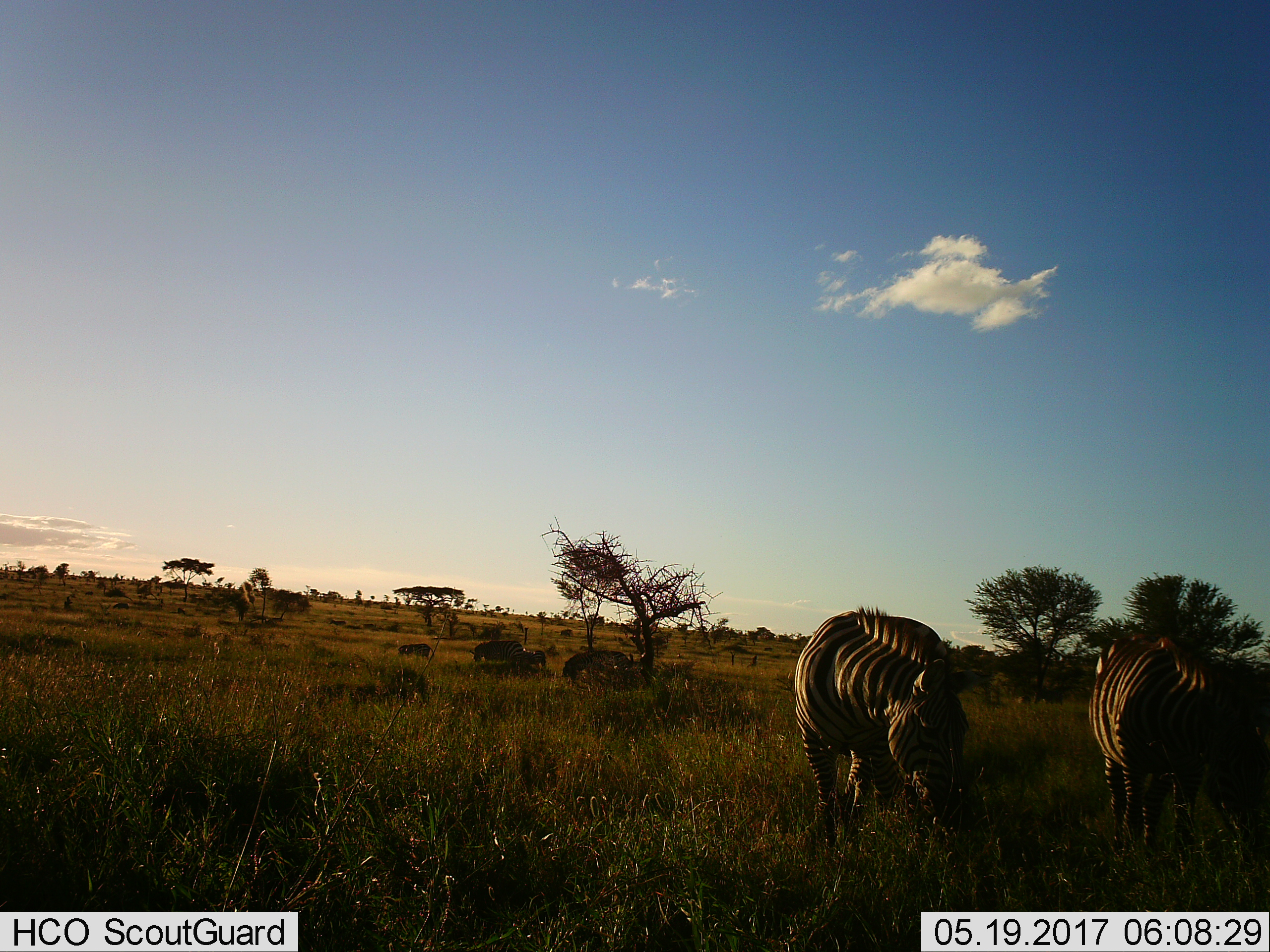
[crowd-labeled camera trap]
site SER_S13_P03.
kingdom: Animalia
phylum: Chordata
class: Mammalia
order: Perissodactyla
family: Equidae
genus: Equus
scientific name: Equus quagga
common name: plains zebra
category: zebraplains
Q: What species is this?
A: Zebraplains (plains zebra) (Equus quagga).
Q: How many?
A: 5.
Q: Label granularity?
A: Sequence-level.